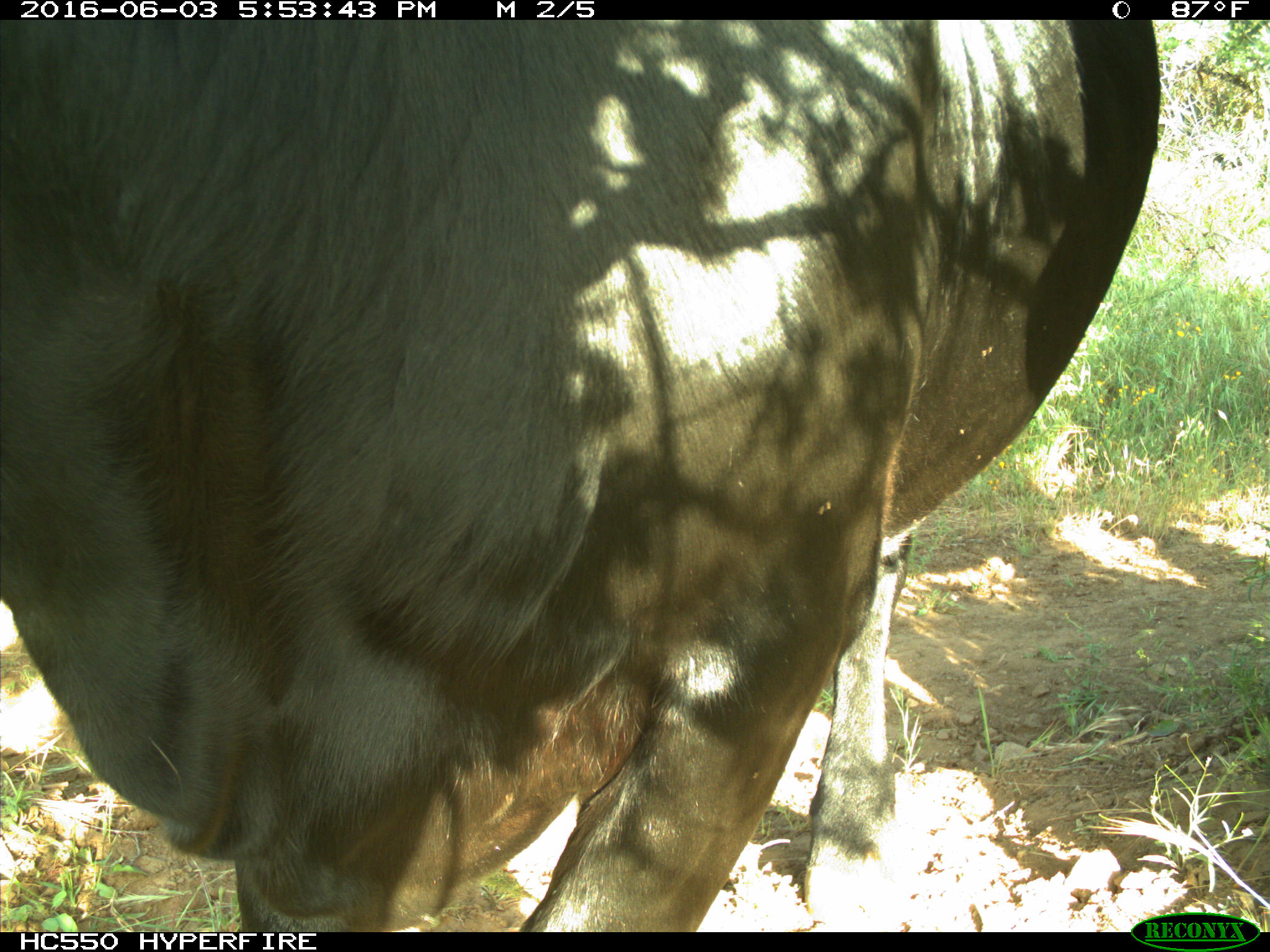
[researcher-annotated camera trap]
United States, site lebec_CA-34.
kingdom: Animalia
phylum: Chordata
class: Mammalia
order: Artiodactyla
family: Bovidae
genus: Bos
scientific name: Bos taurus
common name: domestic cow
Bos taurus (domestic cow).